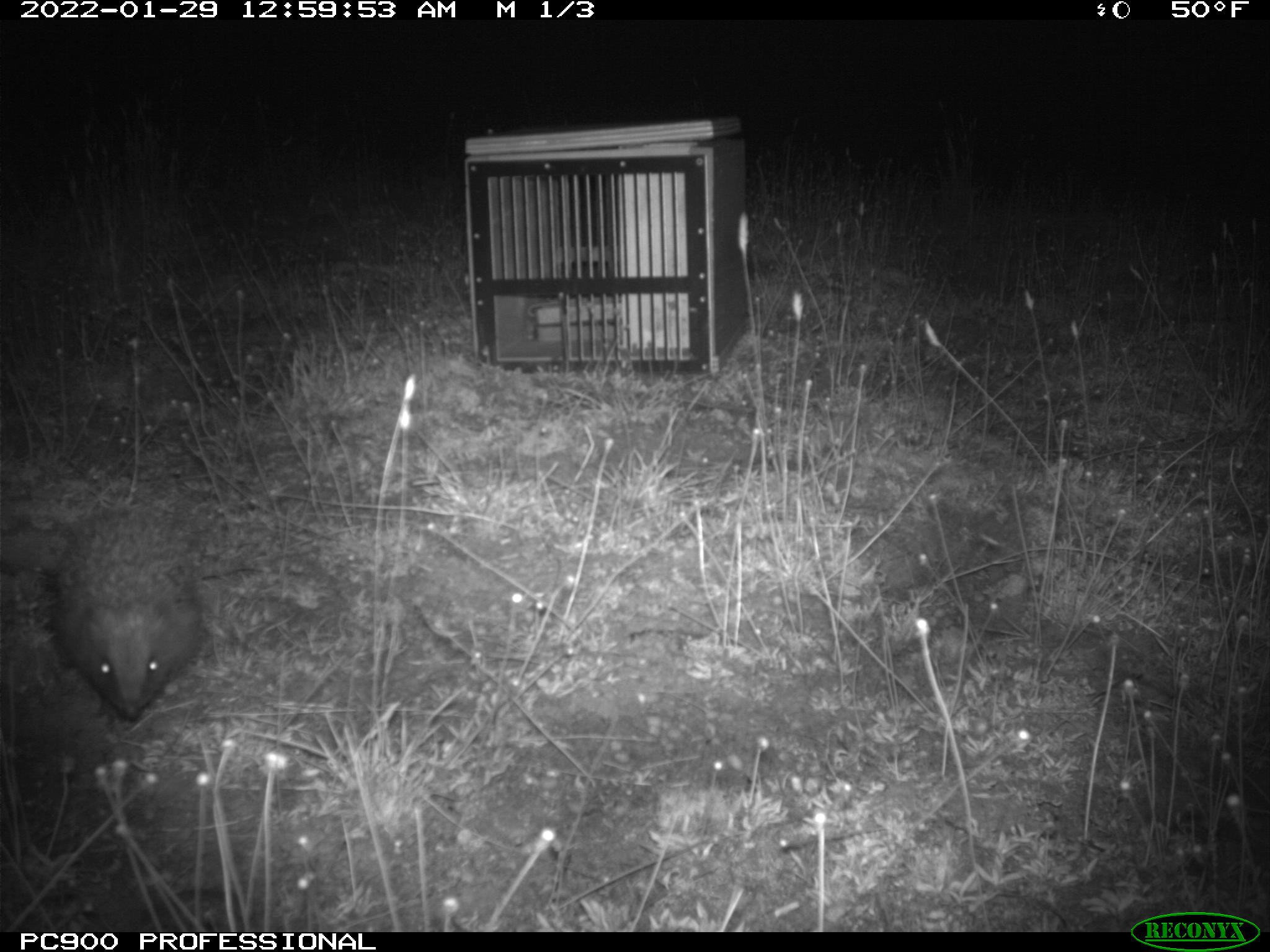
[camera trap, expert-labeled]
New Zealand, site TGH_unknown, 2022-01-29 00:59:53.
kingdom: Animalia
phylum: Chordata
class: Mammalia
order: Eulipotyphla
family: Erinaceidae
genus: Erinaceus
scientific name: Erinaceus europaeus europaeus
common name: european hedgehog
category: hedgehog